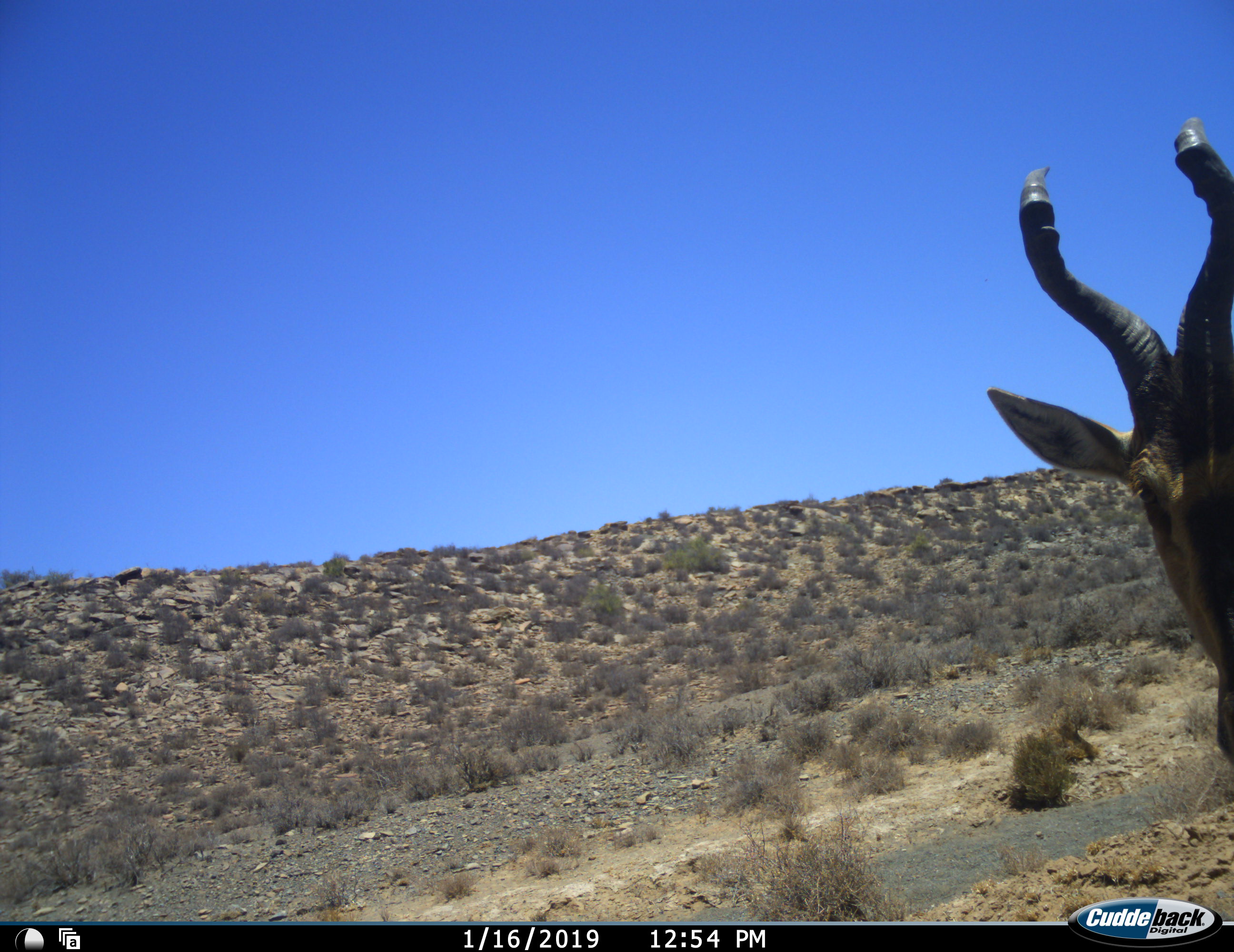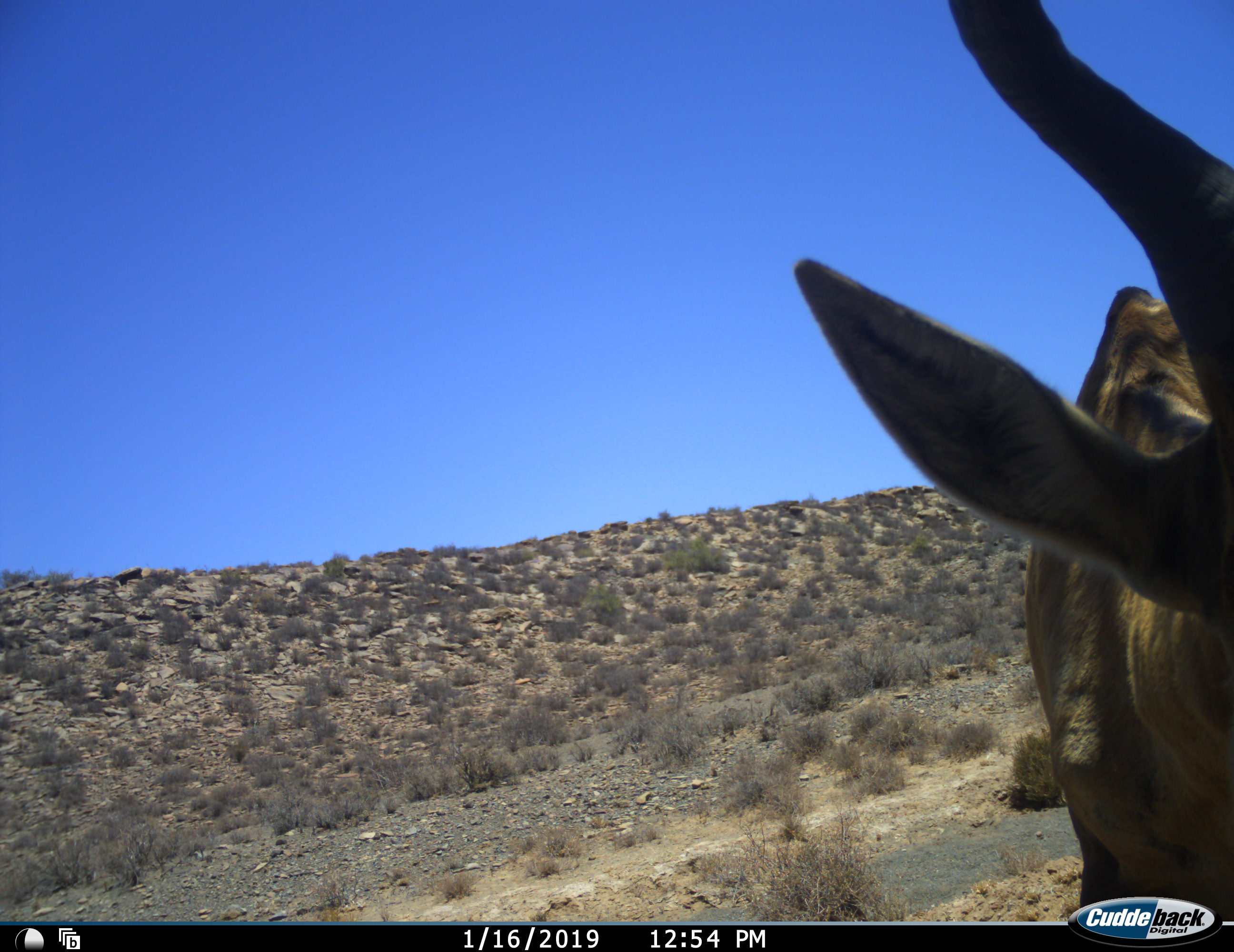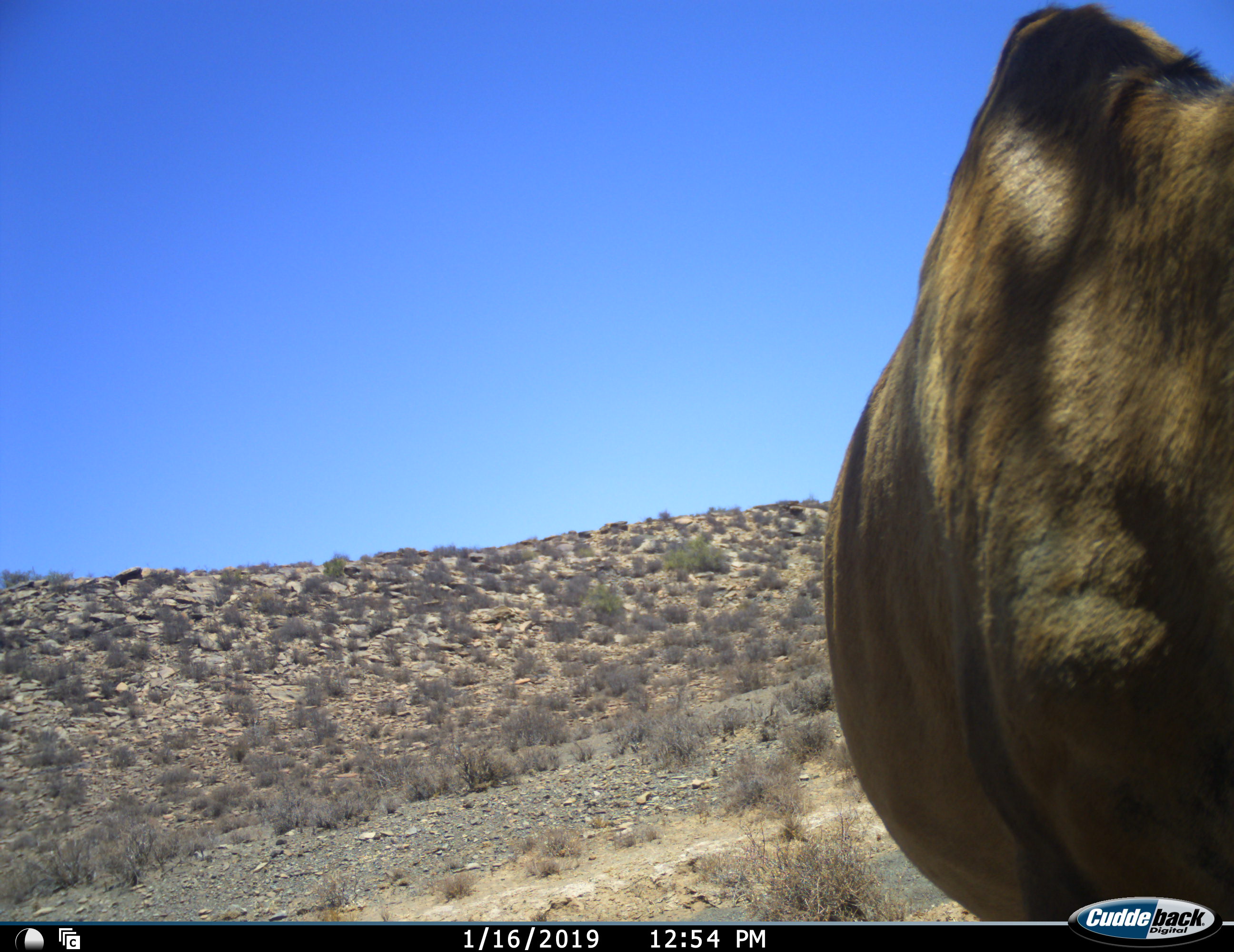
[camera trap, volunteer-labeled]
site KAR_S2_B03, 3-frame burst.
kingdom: Animalia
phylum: Chordata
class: Mammalia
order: Artiodactyla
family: Bovidae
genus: Alcelaphus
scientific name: Alcelaphus buselaphus caama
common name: red hartebeest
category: hartebeestred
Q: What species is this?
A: Hartebeestred (red hartebeest) (Alcelaphus buselaphus caama).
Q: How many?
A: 1.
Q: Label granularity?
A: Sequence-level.